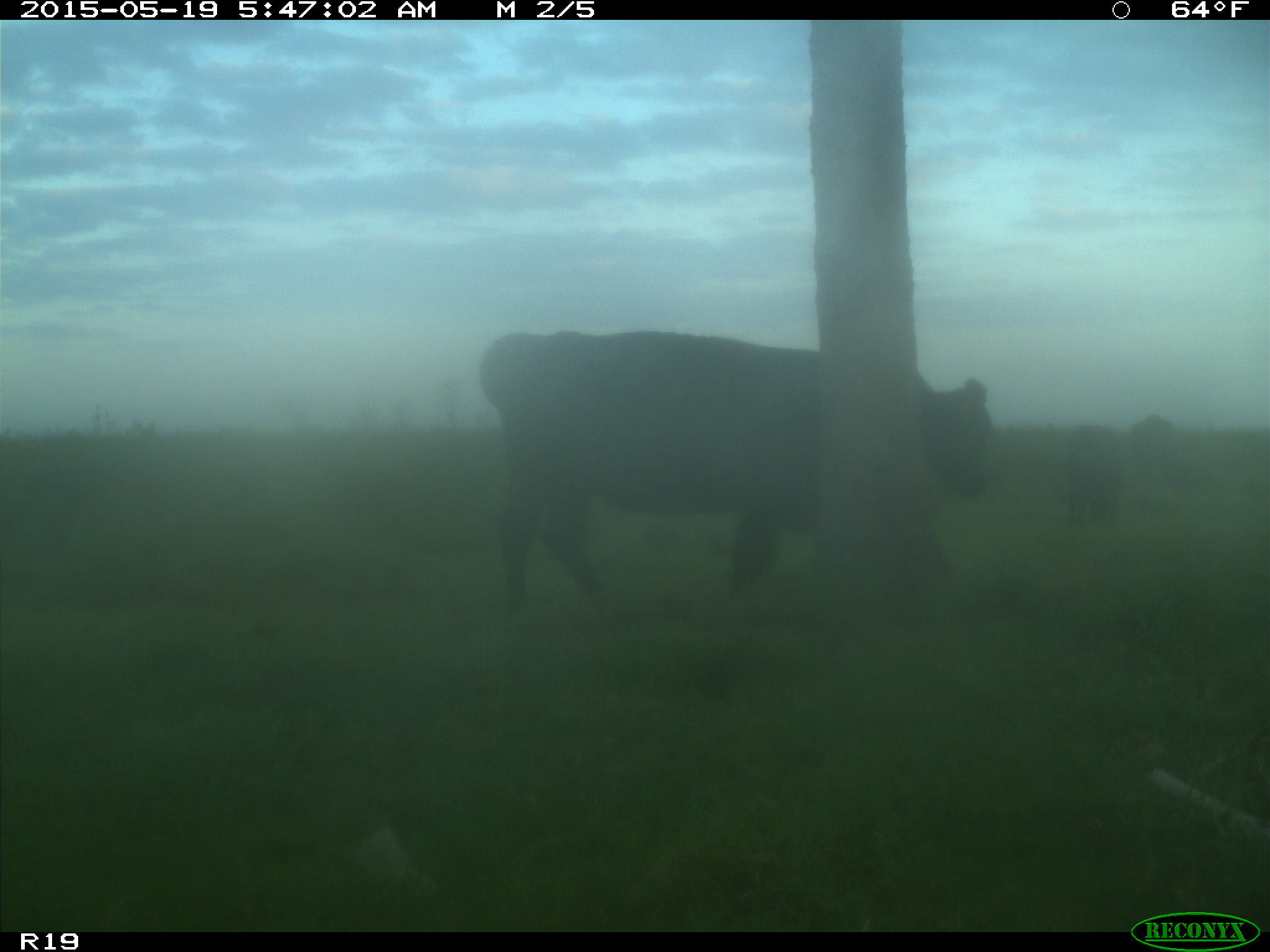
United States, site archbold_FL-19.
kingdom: Animalia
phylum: Chordata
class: Mammalia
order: Artiodactyla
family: Bovidae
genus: Bos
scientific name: Bos taurus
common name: domestic cow